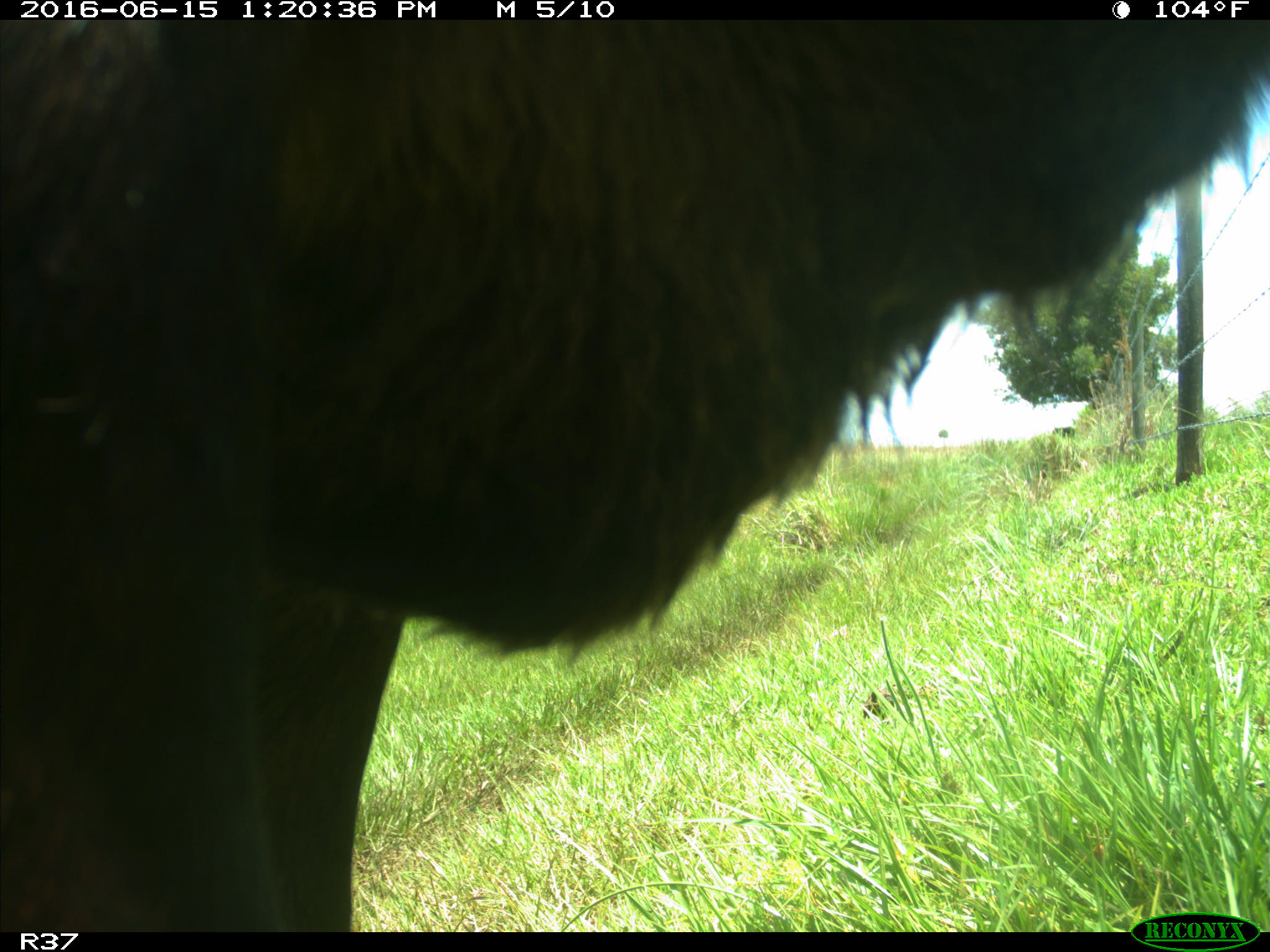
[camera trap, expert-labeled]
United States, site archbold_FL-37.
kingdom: Animalia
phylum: Chordata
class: Mammalia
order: Artiodactyla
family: Bovidae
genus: Bos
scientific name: Bos taurus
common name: domestic cow